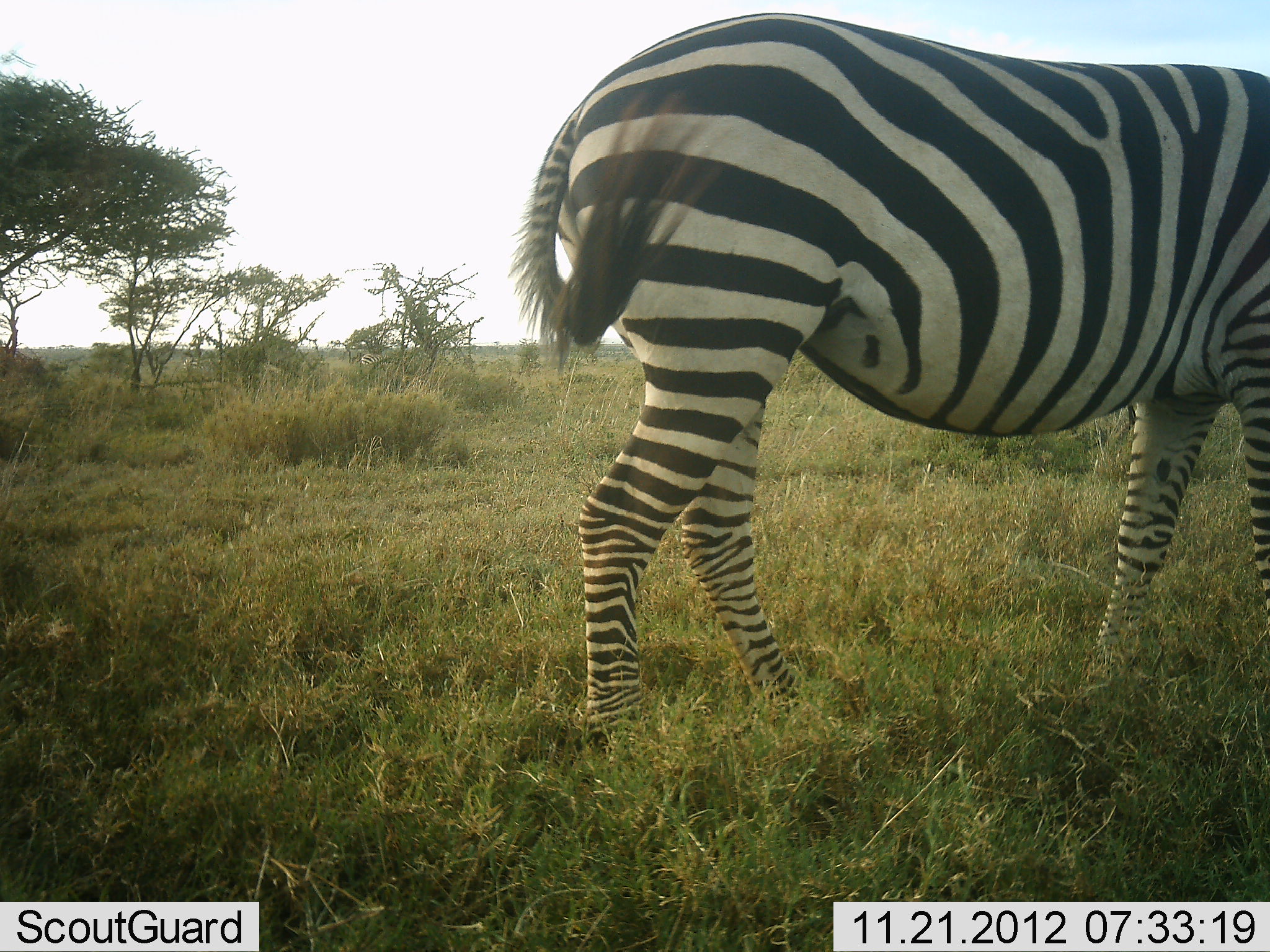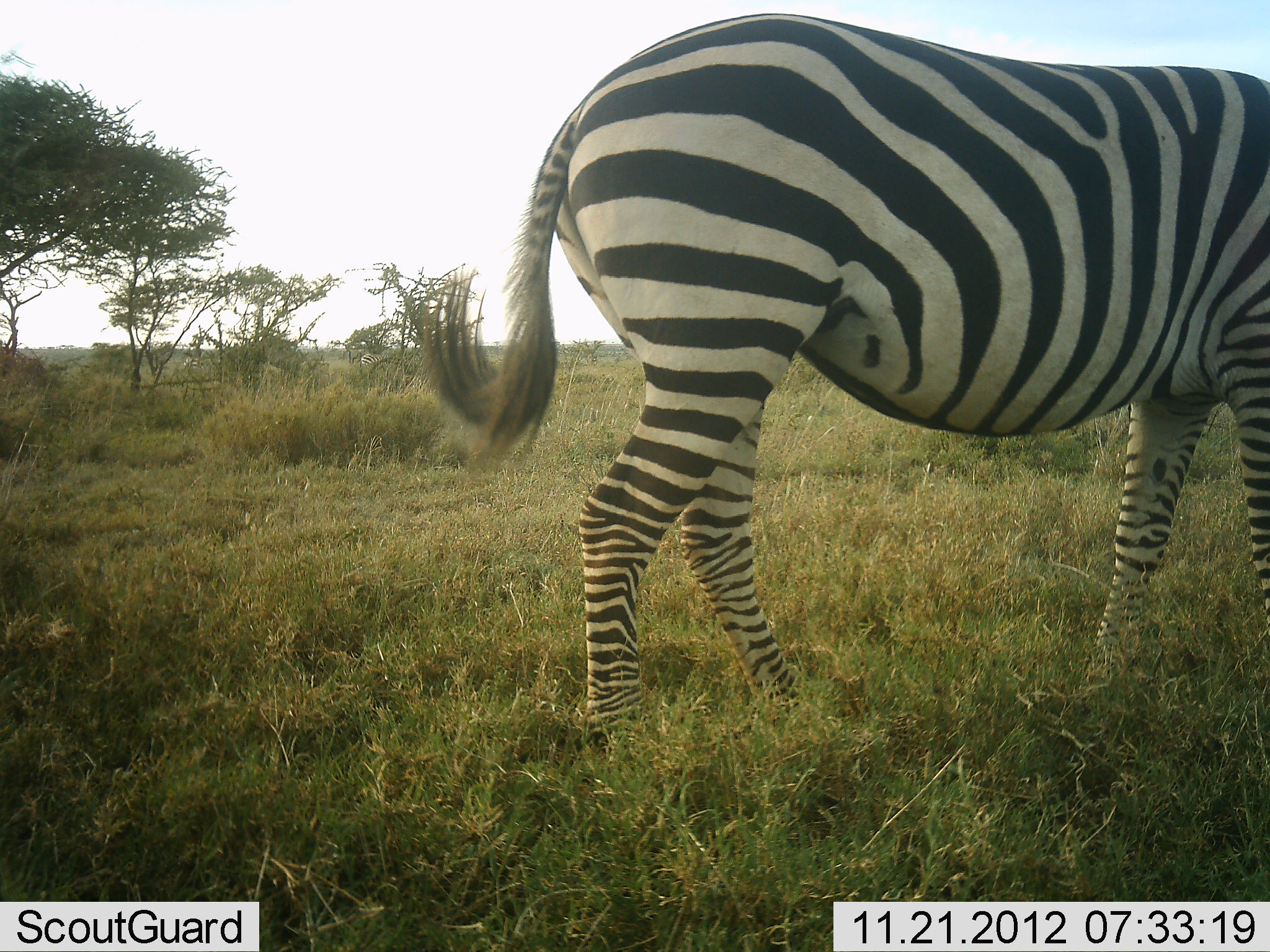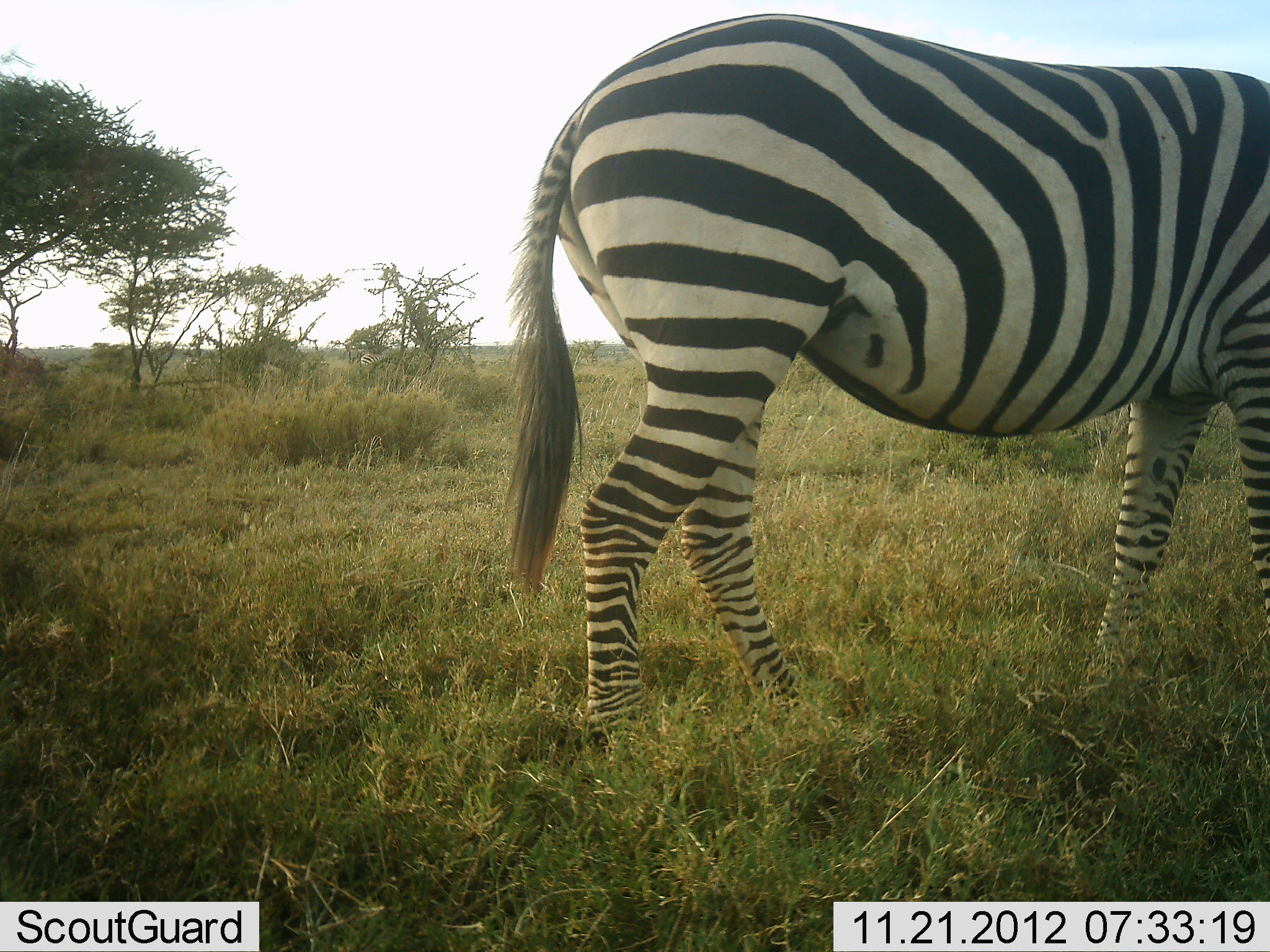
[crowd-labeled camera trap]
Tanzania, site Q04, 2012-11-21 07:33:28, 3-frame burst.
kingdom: Animalia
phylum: Chordata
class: Mammalia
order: Perissodactyla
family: Equidae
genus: Equus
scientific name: Equus quagga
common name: plains zebra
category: zebra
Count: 1.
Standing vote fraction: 100%.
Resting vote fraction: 0%.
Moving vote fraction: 10%.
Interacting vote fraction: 0%.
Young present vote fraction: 0%.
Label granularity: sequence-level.